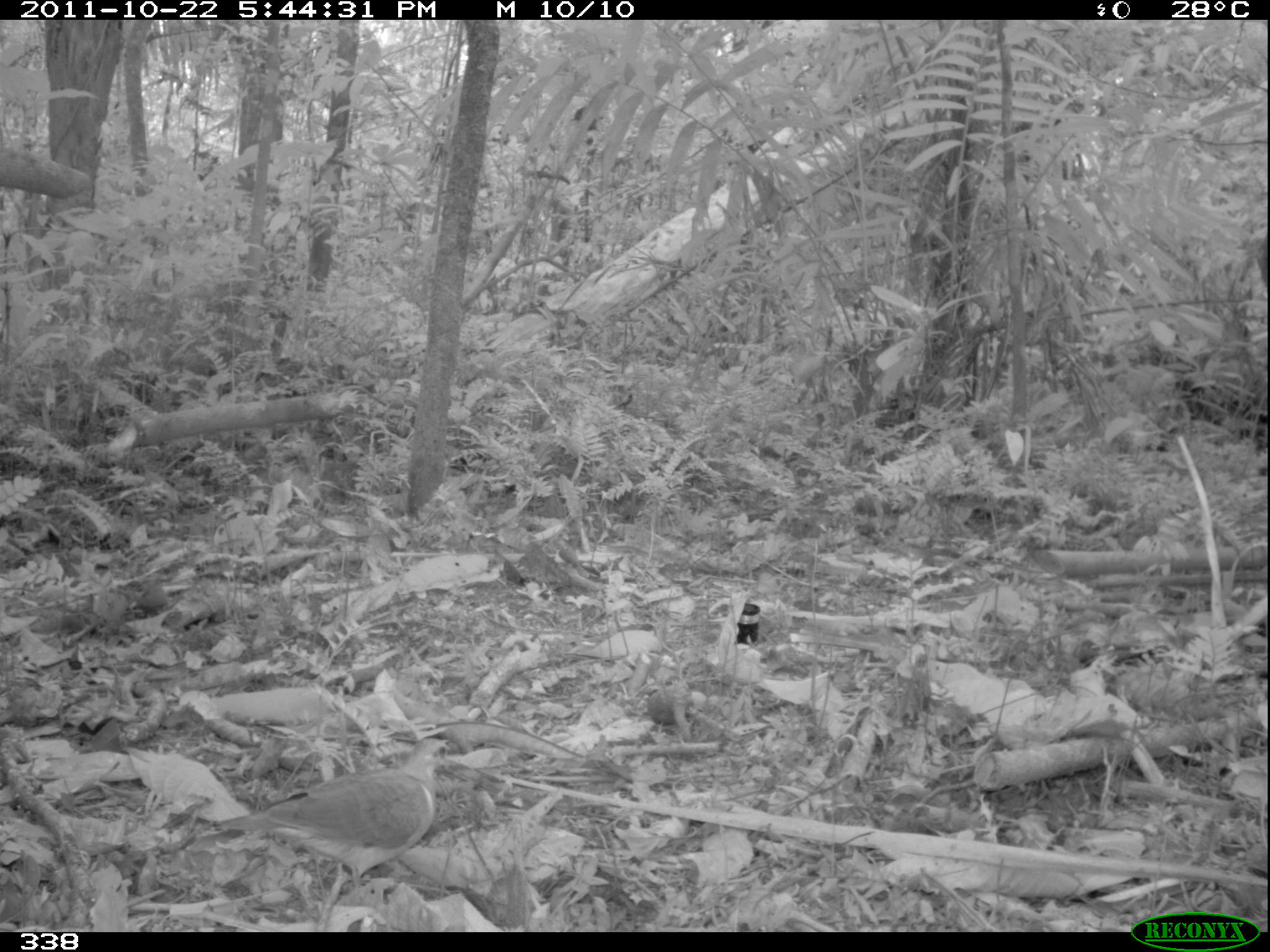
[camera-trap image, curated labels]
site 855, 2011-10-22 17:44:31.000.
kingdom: Animalia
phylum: Chordata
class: Aves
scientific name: Aves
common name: bird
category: unknown bird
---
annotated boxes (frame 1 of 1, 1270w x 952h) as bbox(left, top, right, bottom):
unknown bird: bbox(219, 736, 450, 885)